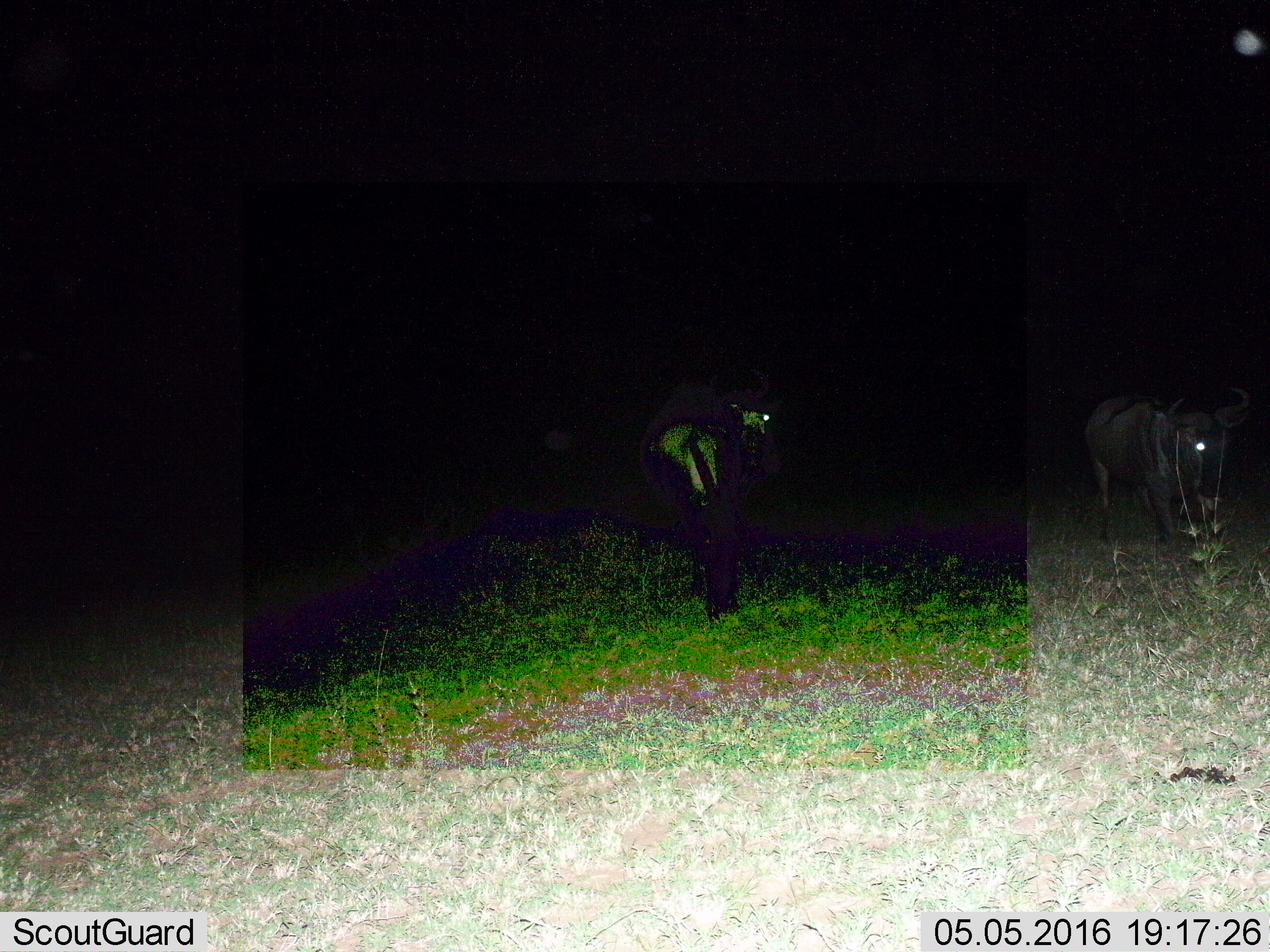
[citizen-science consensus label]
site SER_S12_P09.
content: unidentified animal